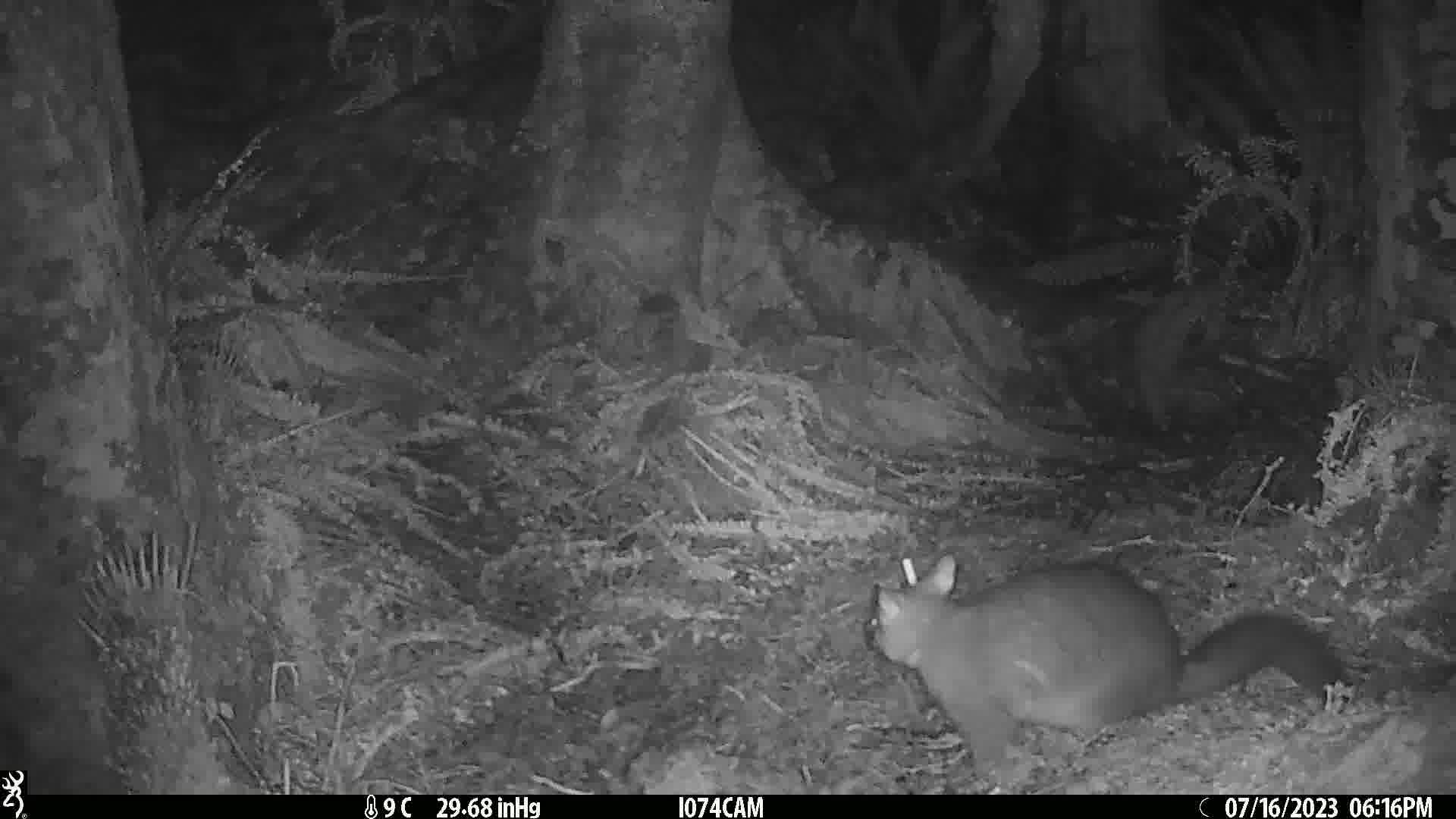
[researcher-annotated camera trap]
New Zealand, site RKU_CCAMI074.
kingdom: Animalia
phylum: Chordata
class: Mammalia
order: Diprotodontia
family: Phalangeridae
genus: Trichosurus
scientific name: Trichosurus vulpecula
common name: common brushtail possum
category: possum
Possum (common brushtail possum) (Trichosurus vulpecula).